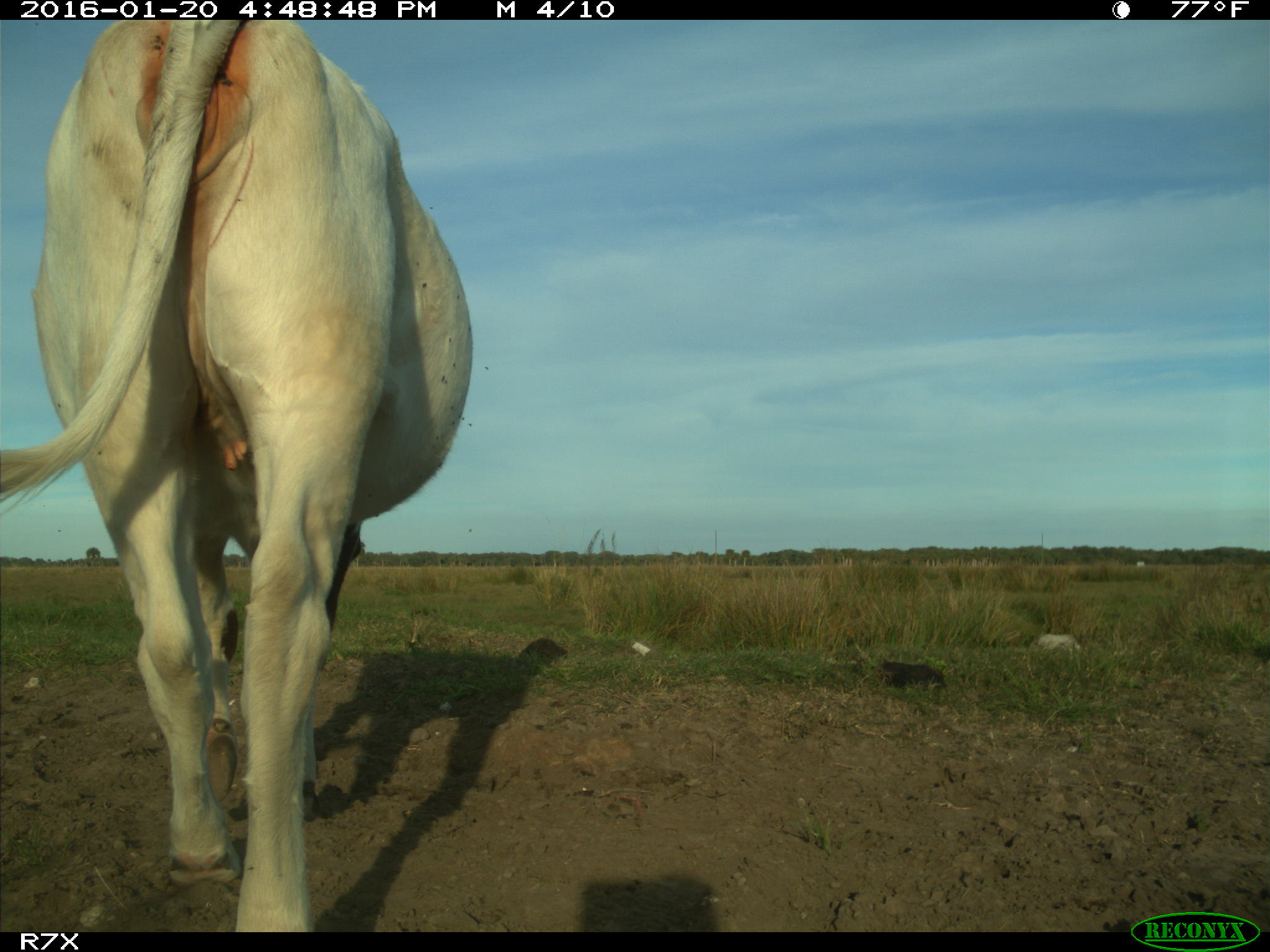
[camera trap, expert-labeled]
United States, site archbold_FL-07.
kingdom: Animalia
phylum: Chordata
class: Mammalia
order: Artiodactyla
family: Bovidae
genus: Bos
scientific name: Bos taurus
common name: domestic cow